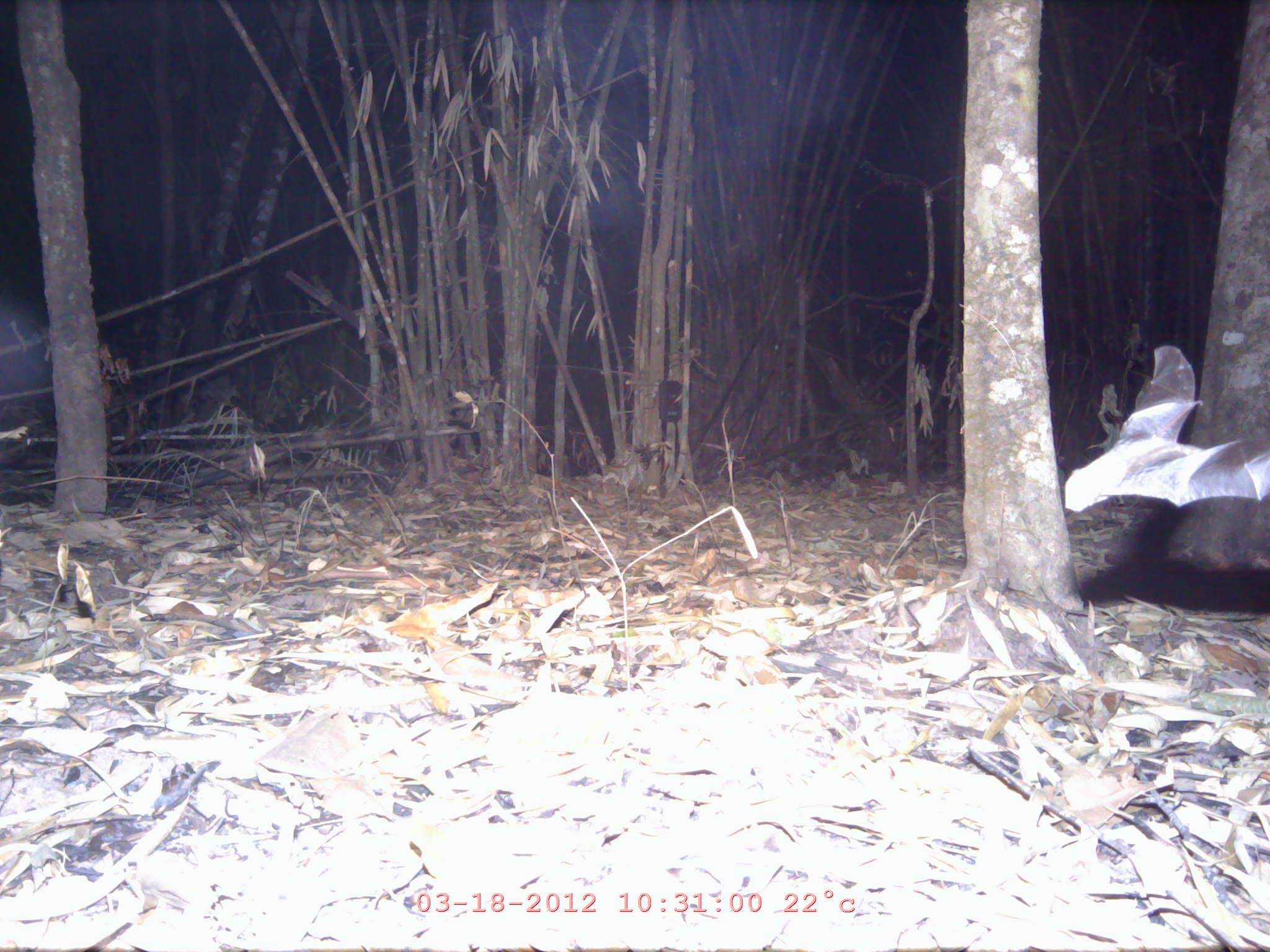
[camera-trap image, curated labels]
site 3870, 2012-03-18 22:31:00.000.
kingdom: Animalia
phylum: Chordata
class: Mammalia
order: Chiroptera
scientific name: Chiroptera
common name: bats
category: unknown bat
Unknown bat (bats) (Chiroptera), count 1.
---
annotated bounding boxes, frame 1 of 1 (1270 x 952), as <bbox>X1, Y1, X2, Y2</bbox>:
unknown bat: <bbox>1064, 343, 1268, 507</bbox>